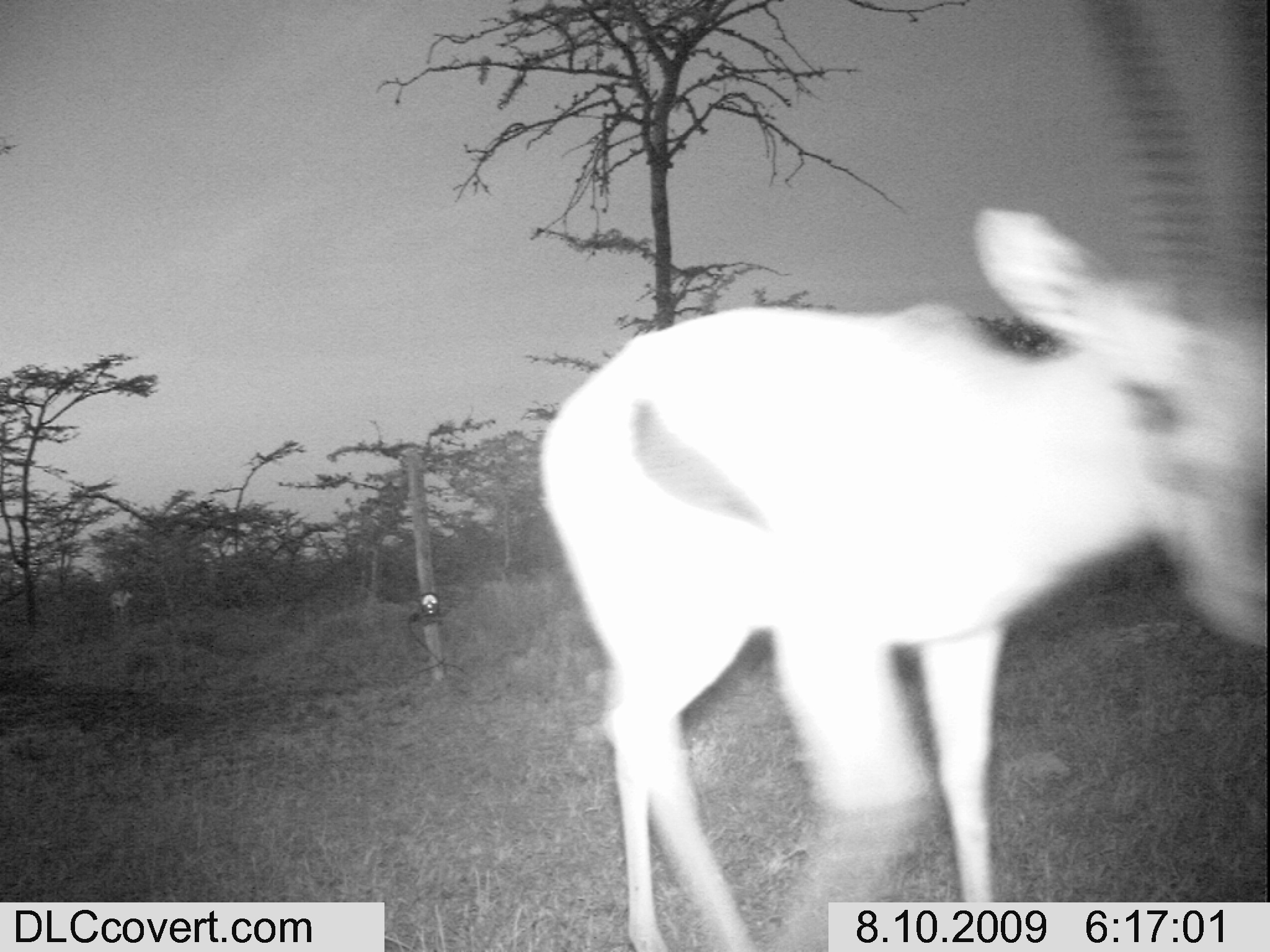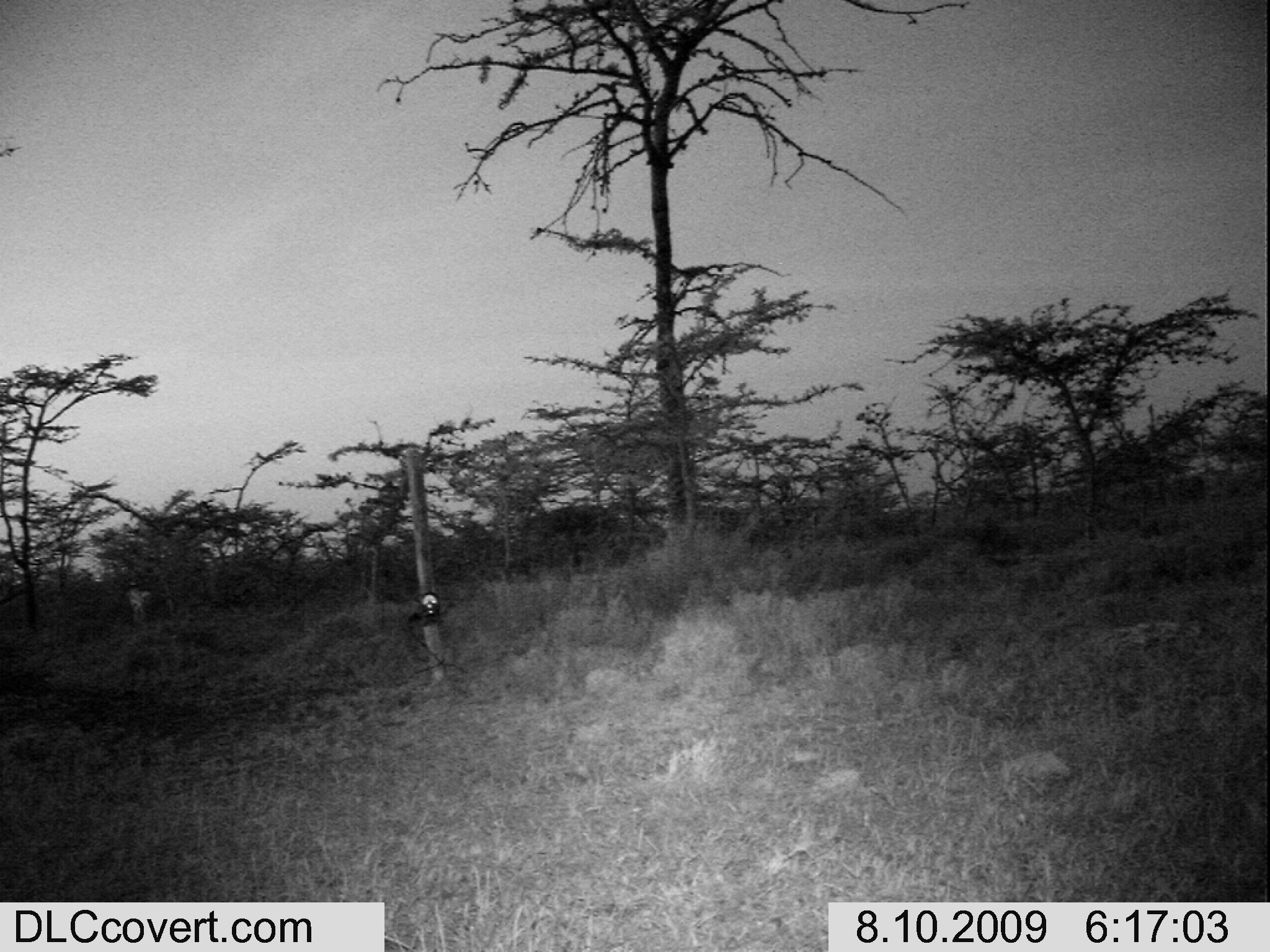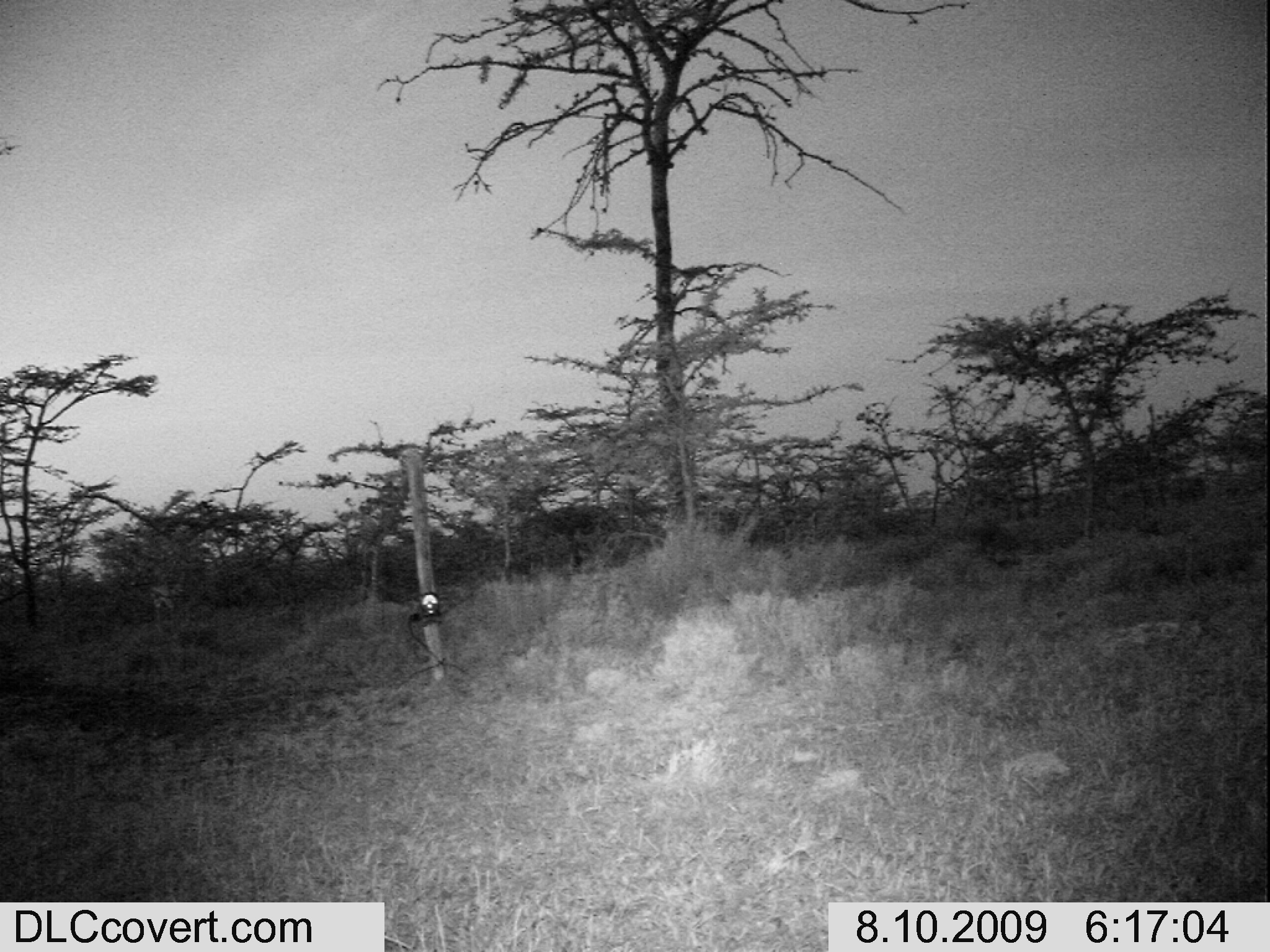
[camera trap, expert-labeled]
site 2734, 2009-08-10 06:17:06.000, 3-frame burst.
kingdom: Animalia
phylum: Chordata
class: Mammalia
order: Artiodactyla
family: Bovidae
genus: Nanger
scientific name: Nanger granti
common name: grant's gazelle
Nanger granti (grant's gazelle), count 1.